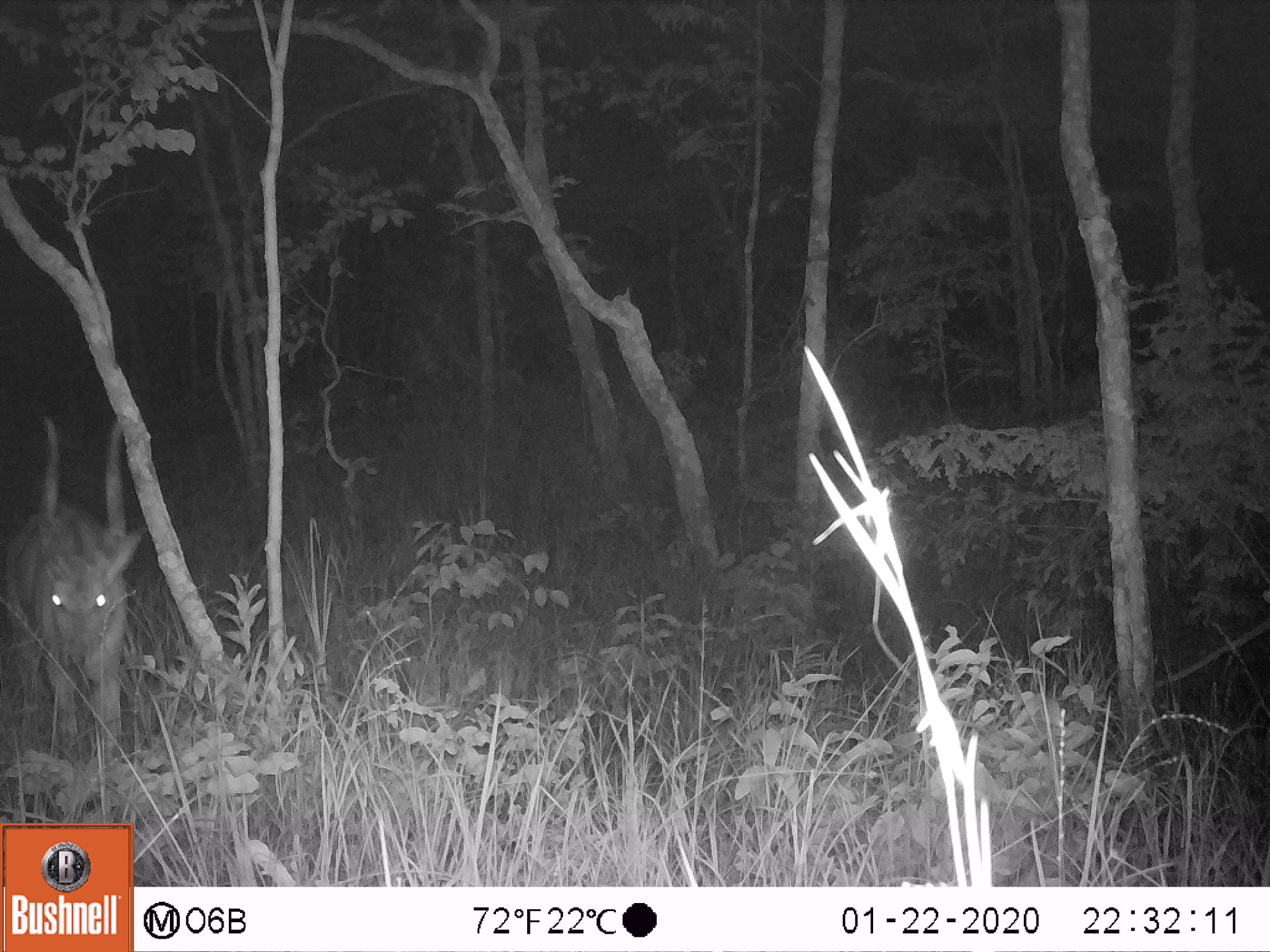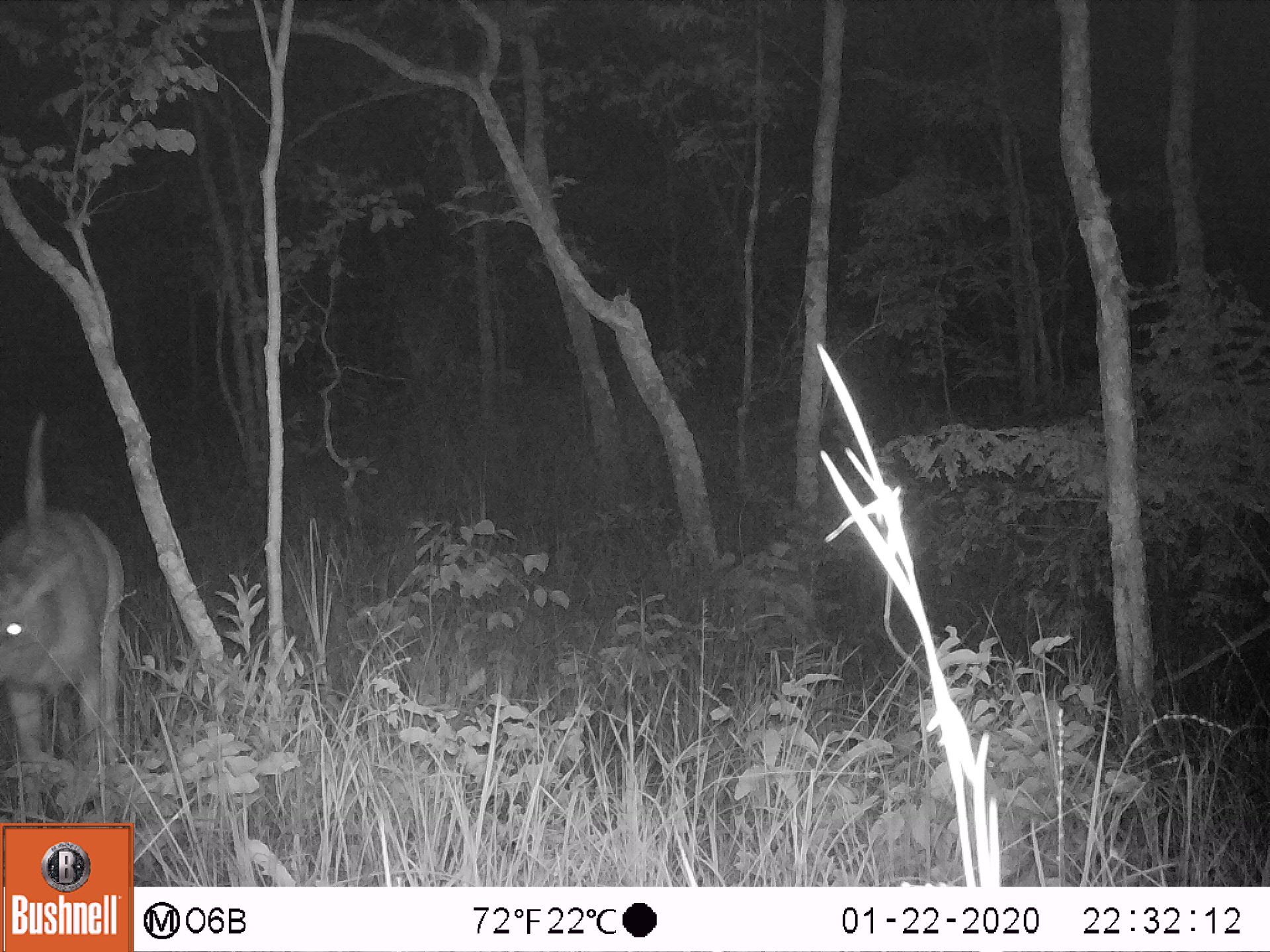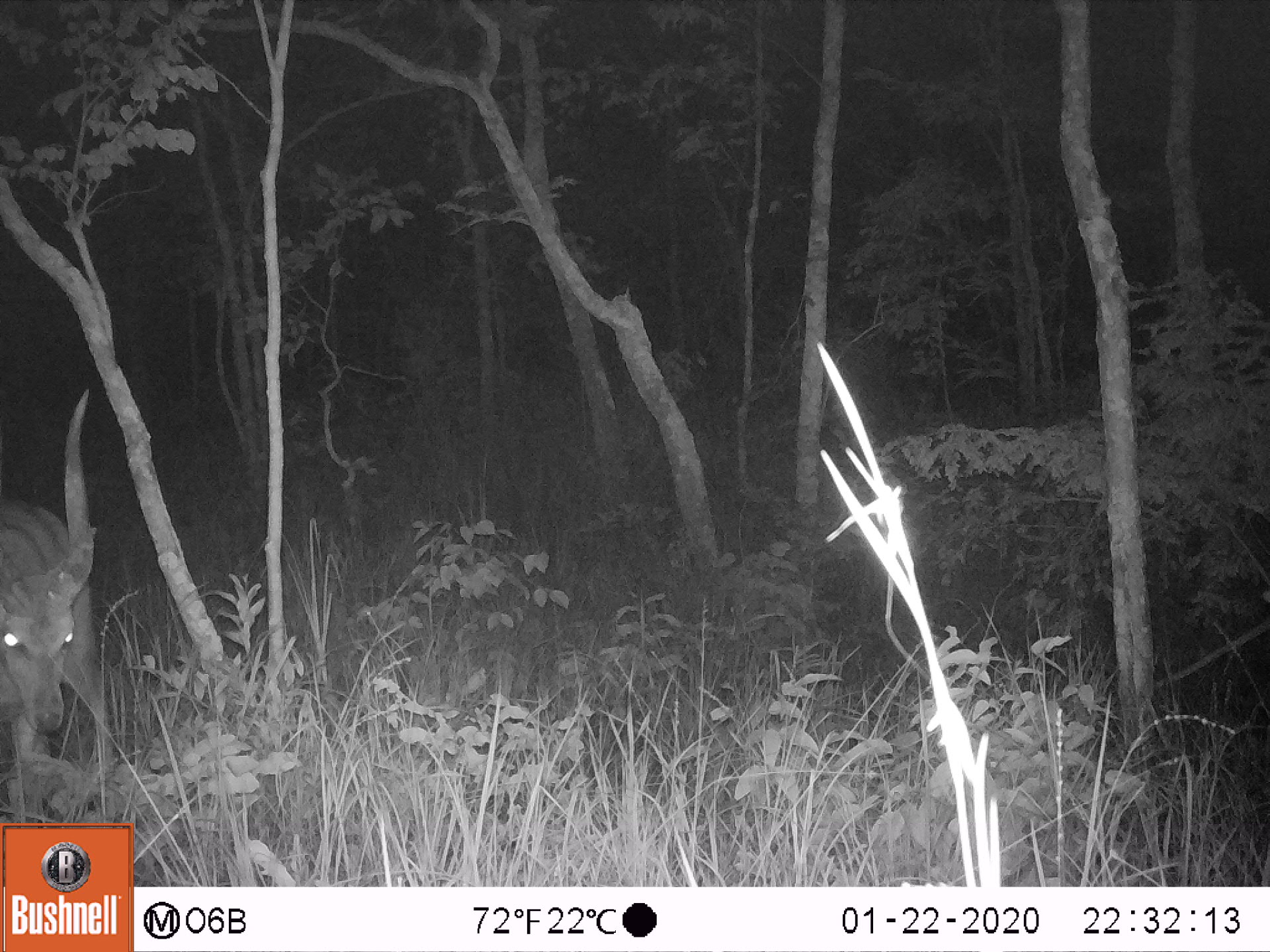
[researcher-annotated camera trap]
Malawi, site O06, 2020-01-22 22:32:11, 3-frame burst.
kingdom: Animalia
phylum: Chordata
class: Mammalia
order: Artiodactyla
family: Bovidae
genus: Tragelaphus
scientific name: Tragelaphus sylvaticus sylvaticus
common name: cape bushbuck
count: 1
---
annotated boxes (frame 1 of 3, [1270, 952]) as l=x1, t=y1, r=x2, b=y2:
cape bushbuck: l=3, t=414, r=145, b=762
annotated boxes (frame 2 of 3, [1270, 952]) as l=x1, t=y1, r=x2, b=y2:
cape bushbuck: l=0, t=406, r=130, b=793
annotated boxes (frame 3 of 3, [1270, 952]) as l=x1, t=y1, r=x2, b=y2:
cape bushbuck: l=0, t=382, r=110, b=821